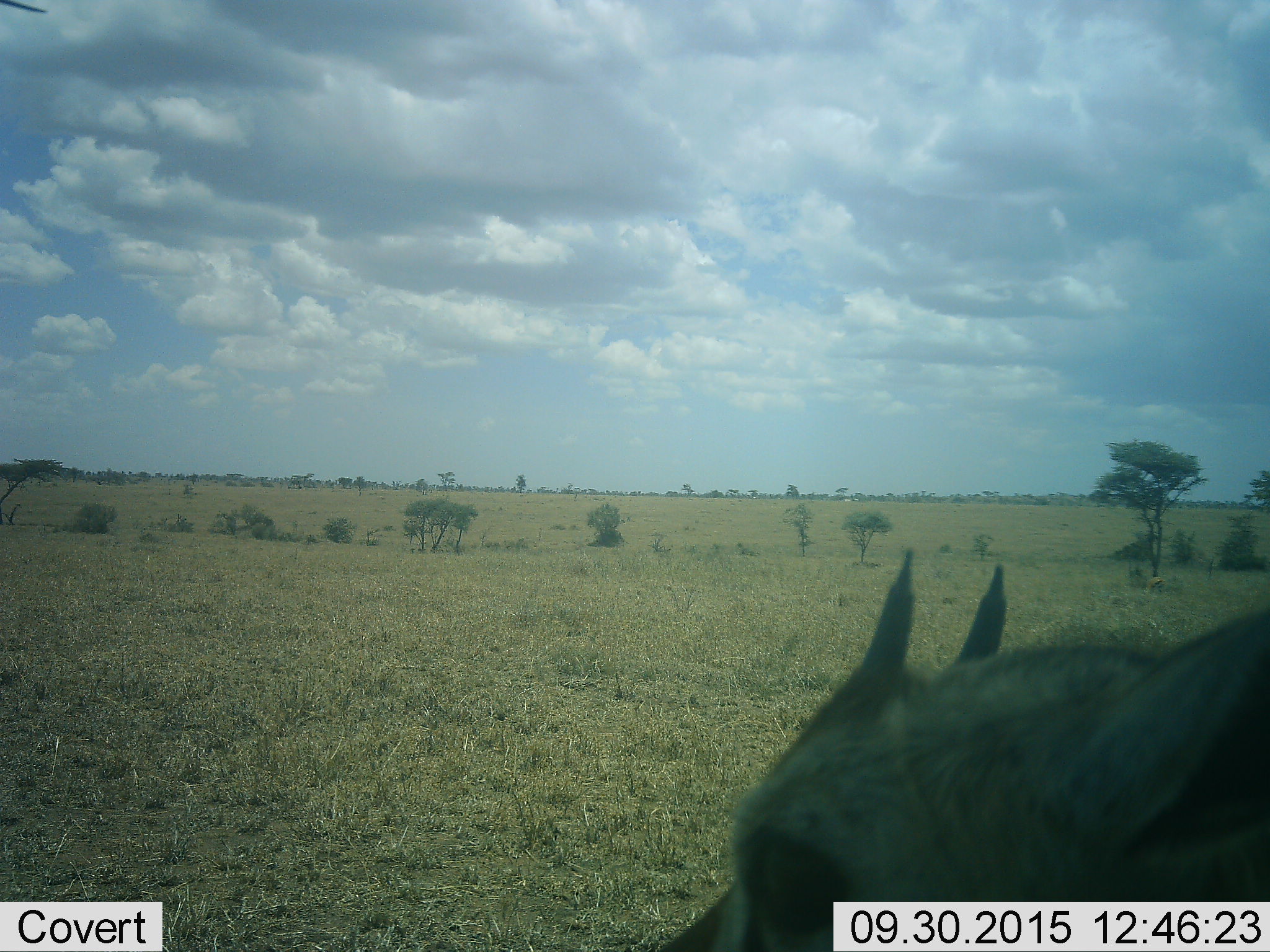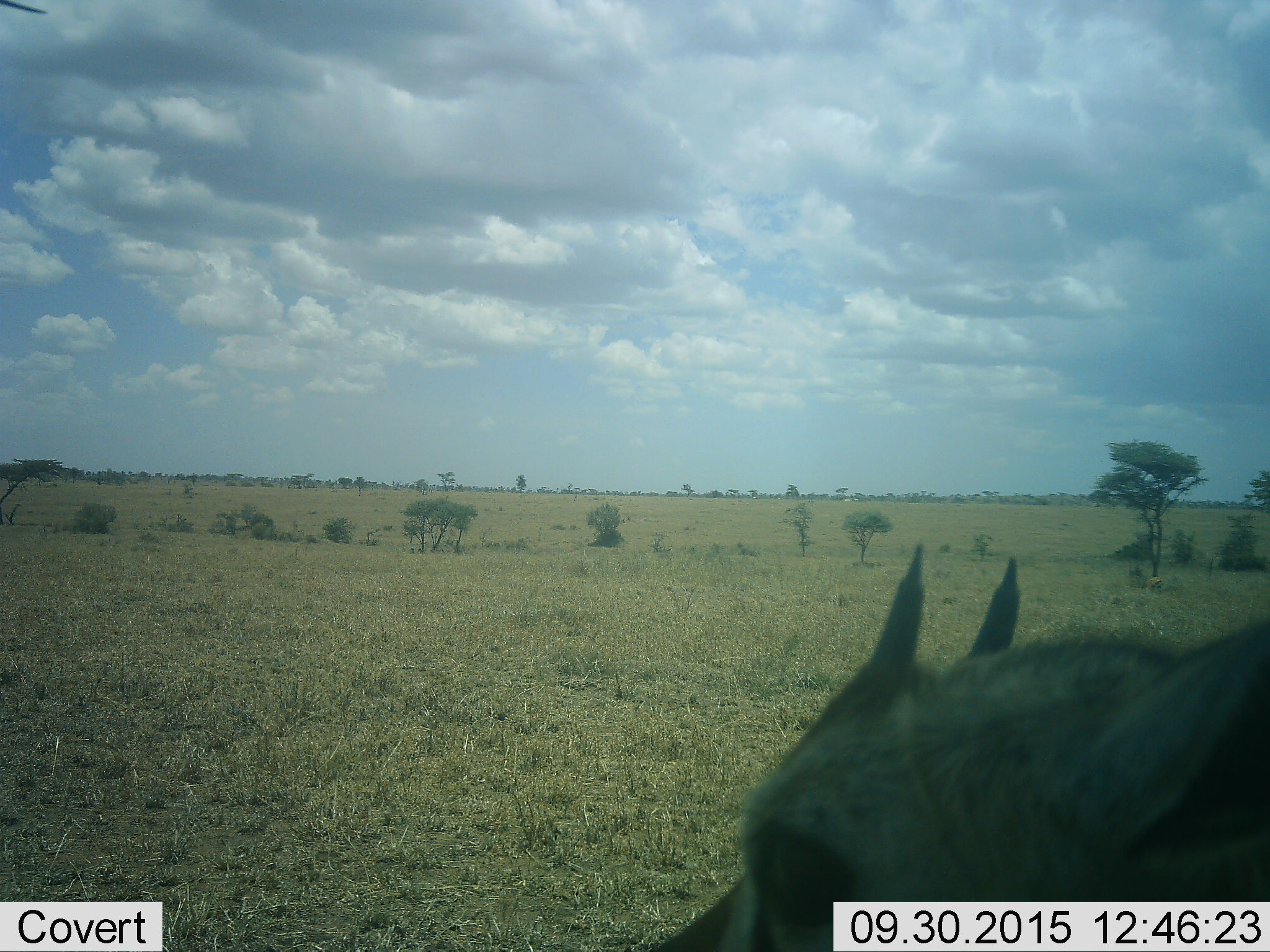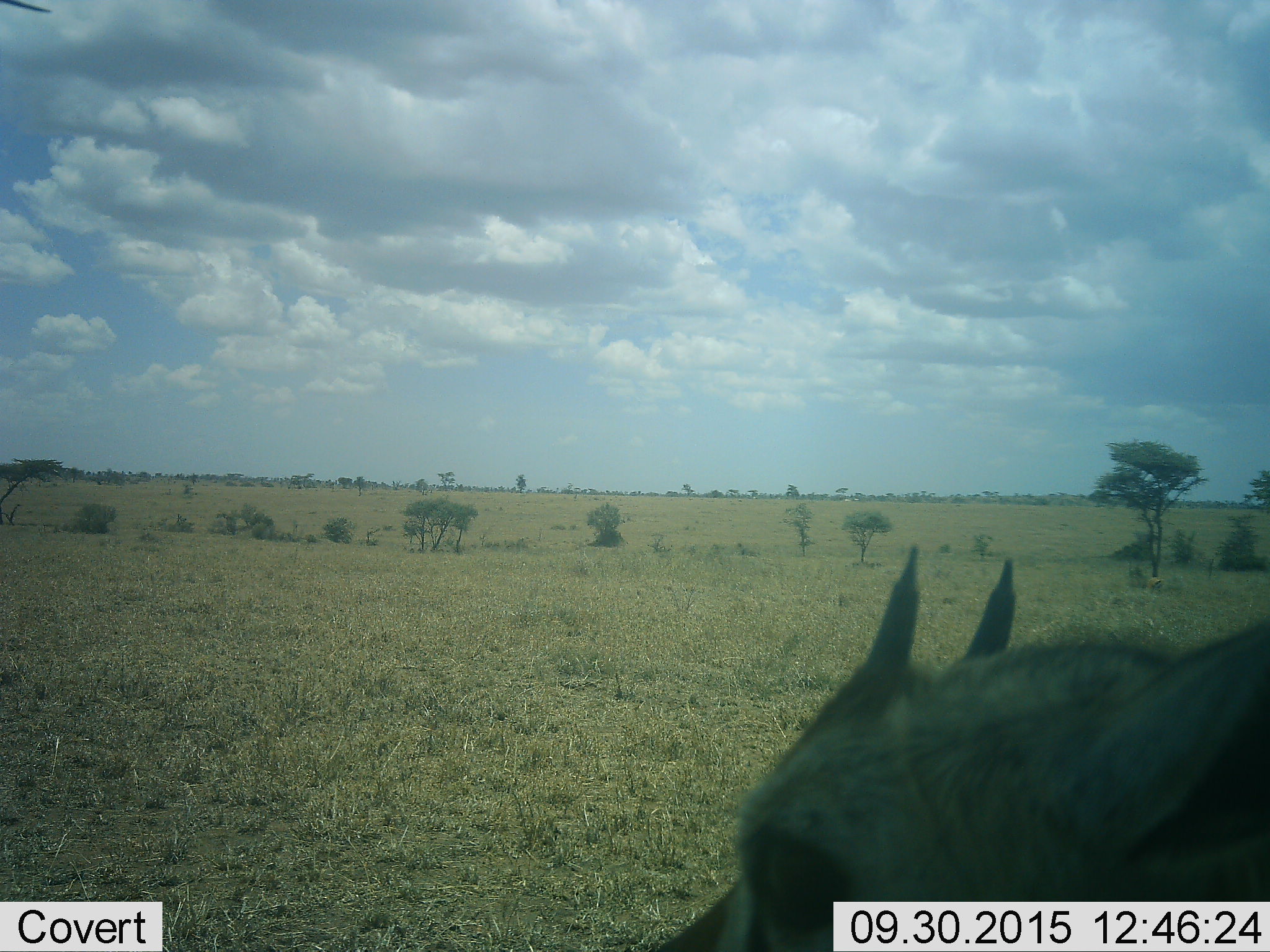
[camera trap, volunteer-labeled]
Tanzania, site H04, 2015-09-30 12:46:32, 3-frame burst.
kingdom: Animalia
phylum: Chordata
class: Mammalia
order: Artiodactyla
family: Bovidae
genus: Eudorcas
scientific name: Eudorcas thomsonii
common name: thomson's gazelle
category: gazellethomsons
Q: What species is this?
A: Gazellethomsons (thomson's gazelle) (Eudorcas thomsonii).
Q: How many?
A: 1.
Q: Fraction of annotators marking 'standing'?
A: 100%.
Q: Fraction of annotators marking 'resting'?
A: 0%.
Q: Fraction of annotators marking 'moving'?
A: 0%.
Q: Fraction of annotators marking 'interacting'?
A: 0%.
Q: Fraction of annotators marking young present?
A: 14%.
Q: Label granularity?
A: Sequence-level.